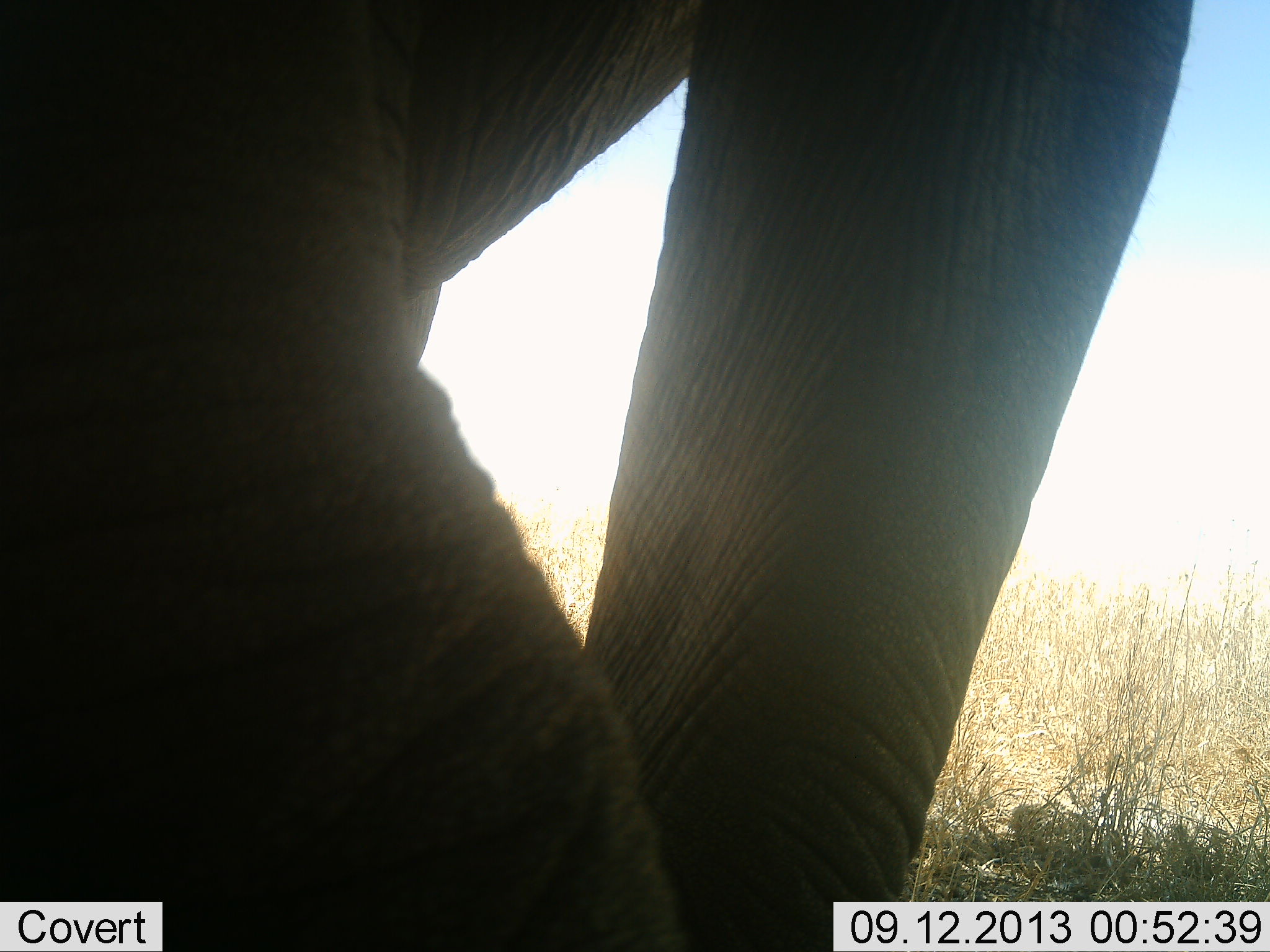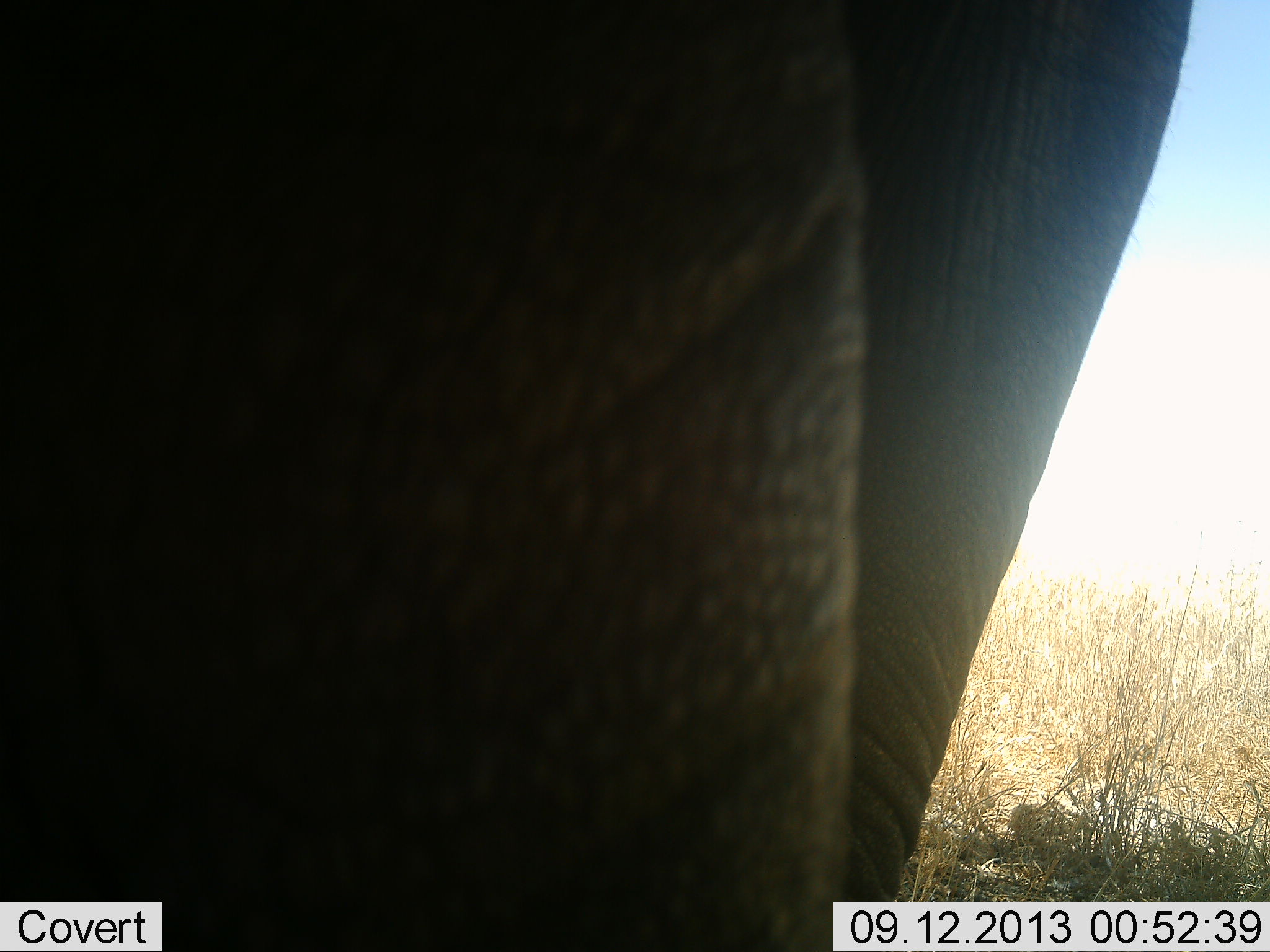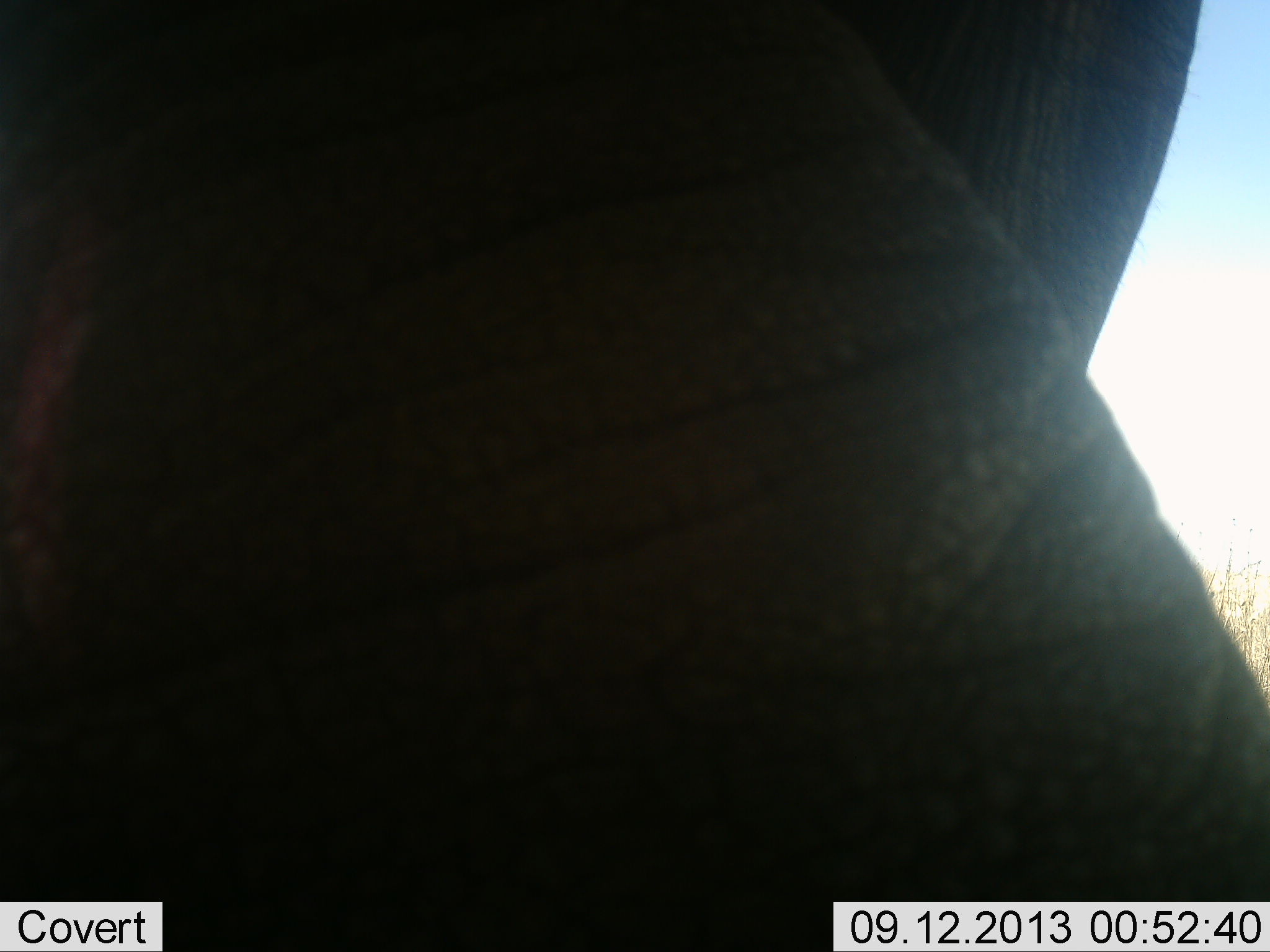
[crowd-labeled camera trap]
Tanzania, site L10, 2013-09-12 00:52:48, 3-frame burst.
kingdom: Animalia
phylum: Chordata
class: Mammalia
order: Proboscidea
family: Elephantidae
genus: Loxodonta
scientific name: Loxodonta africana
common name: african bush elephant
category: elephant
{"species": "elephant (african bush elephant) (Loxodonta africana)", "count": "1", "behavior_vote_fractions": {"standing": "84%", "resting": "0%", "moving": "13%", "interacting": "3%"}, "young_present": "0%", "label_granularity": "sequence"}